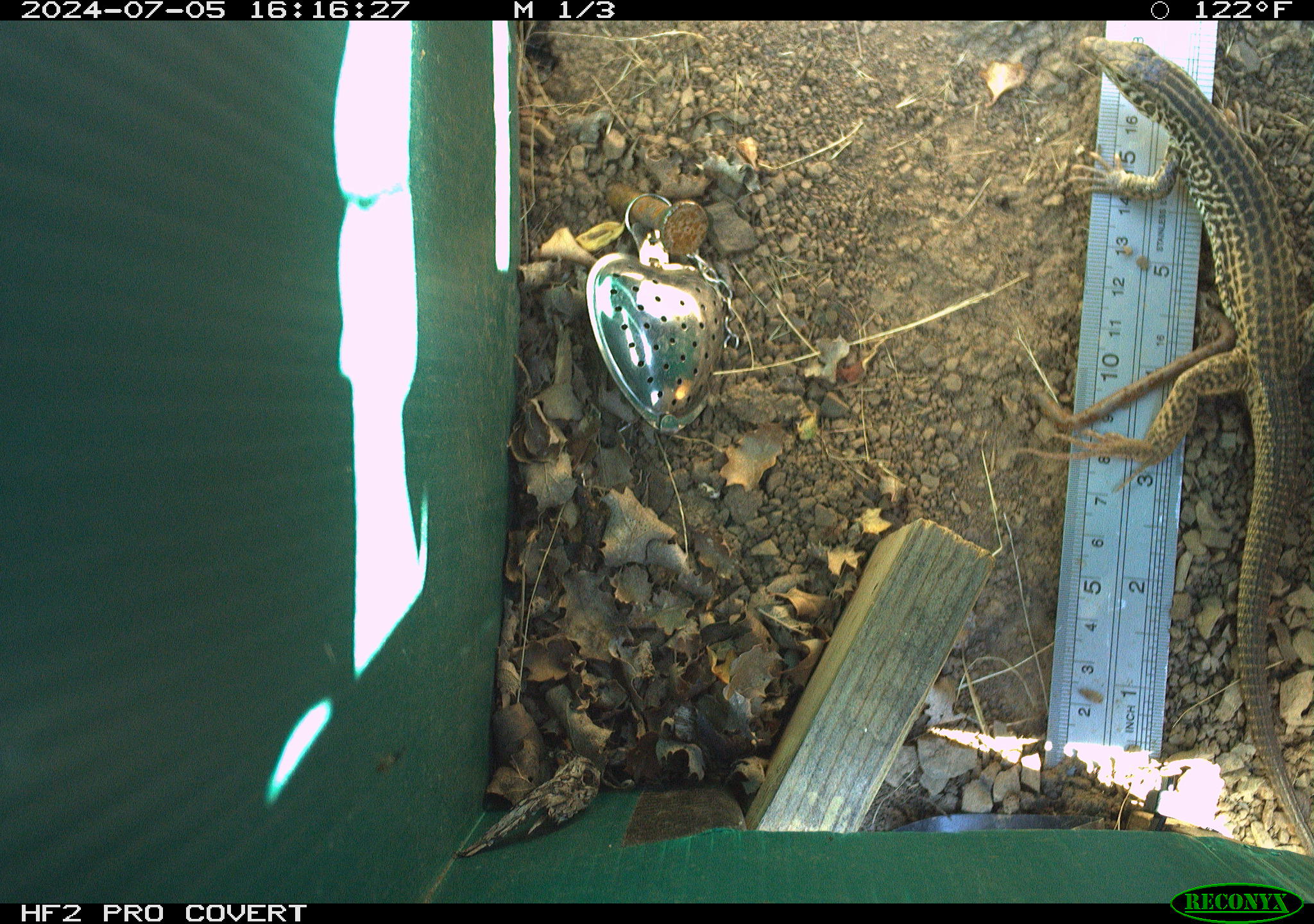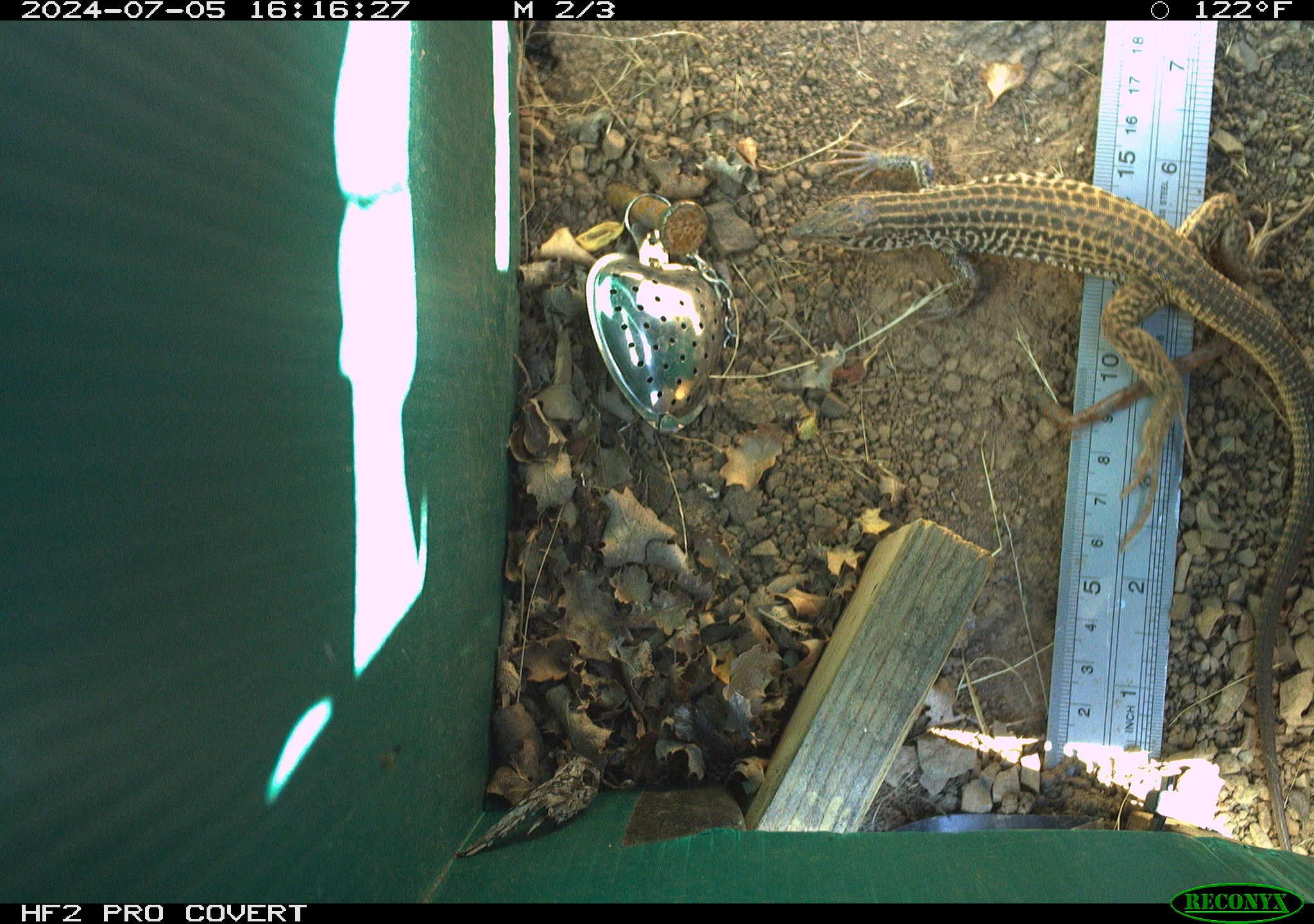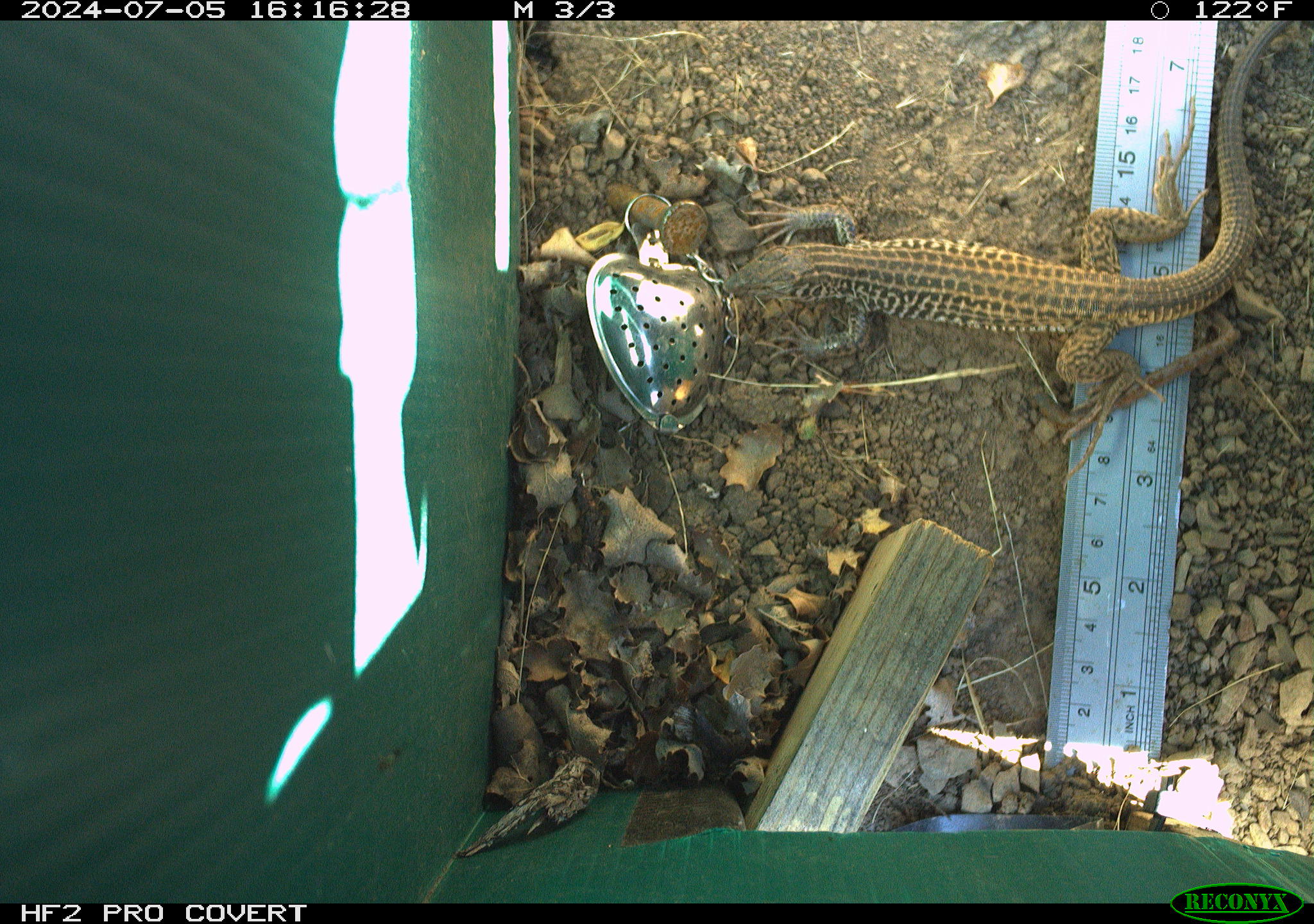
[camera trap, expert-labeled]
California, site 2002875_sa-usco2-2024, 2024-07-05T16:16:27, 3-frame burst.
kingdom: Animalia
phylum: Chordata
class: Reptilia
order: Squamata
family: Teiidae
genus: Aspidoscelis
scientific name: Aspidoscelis tigris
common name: western whiptail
Western whiptail (Aspidoscelis tigris).